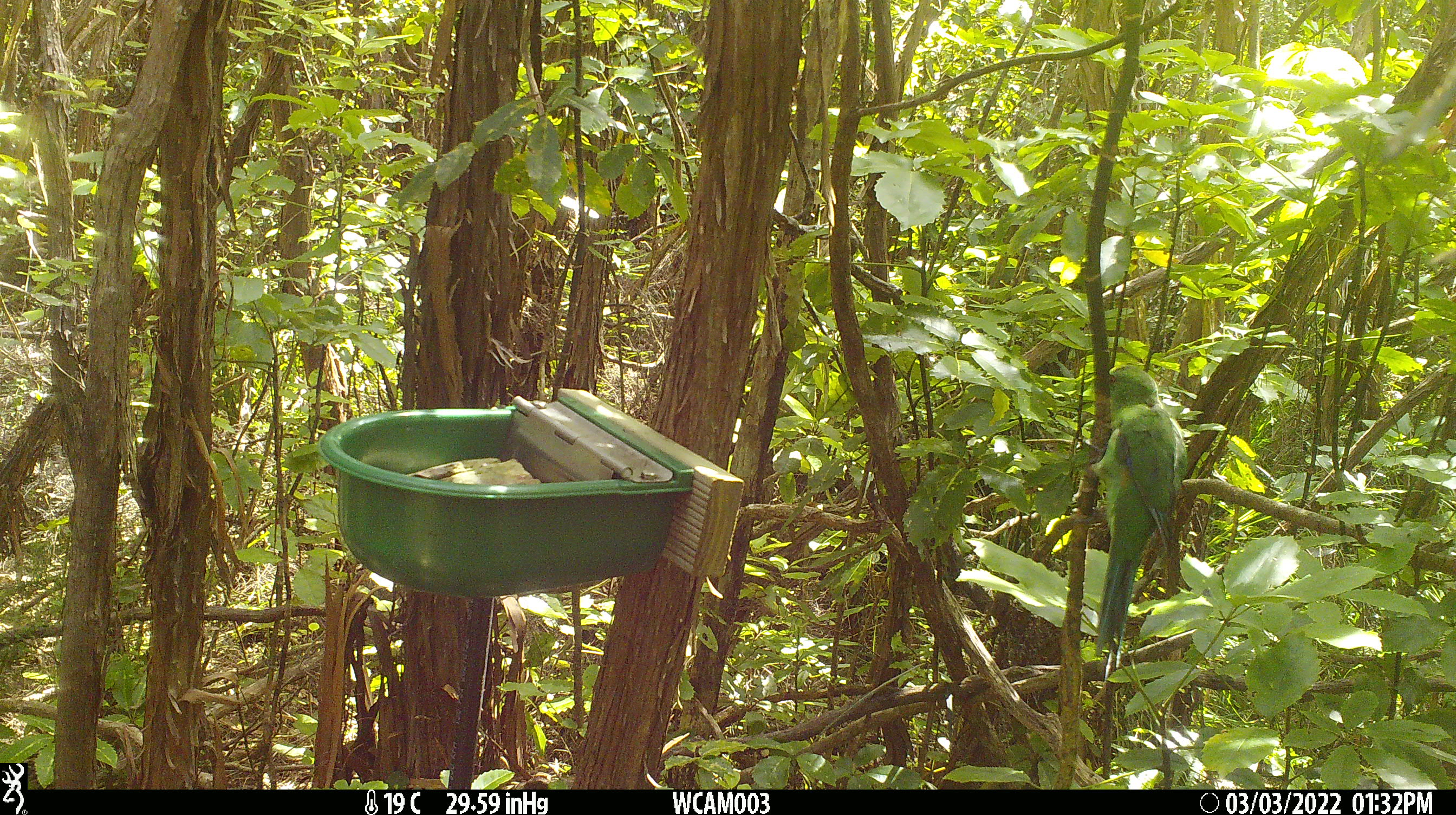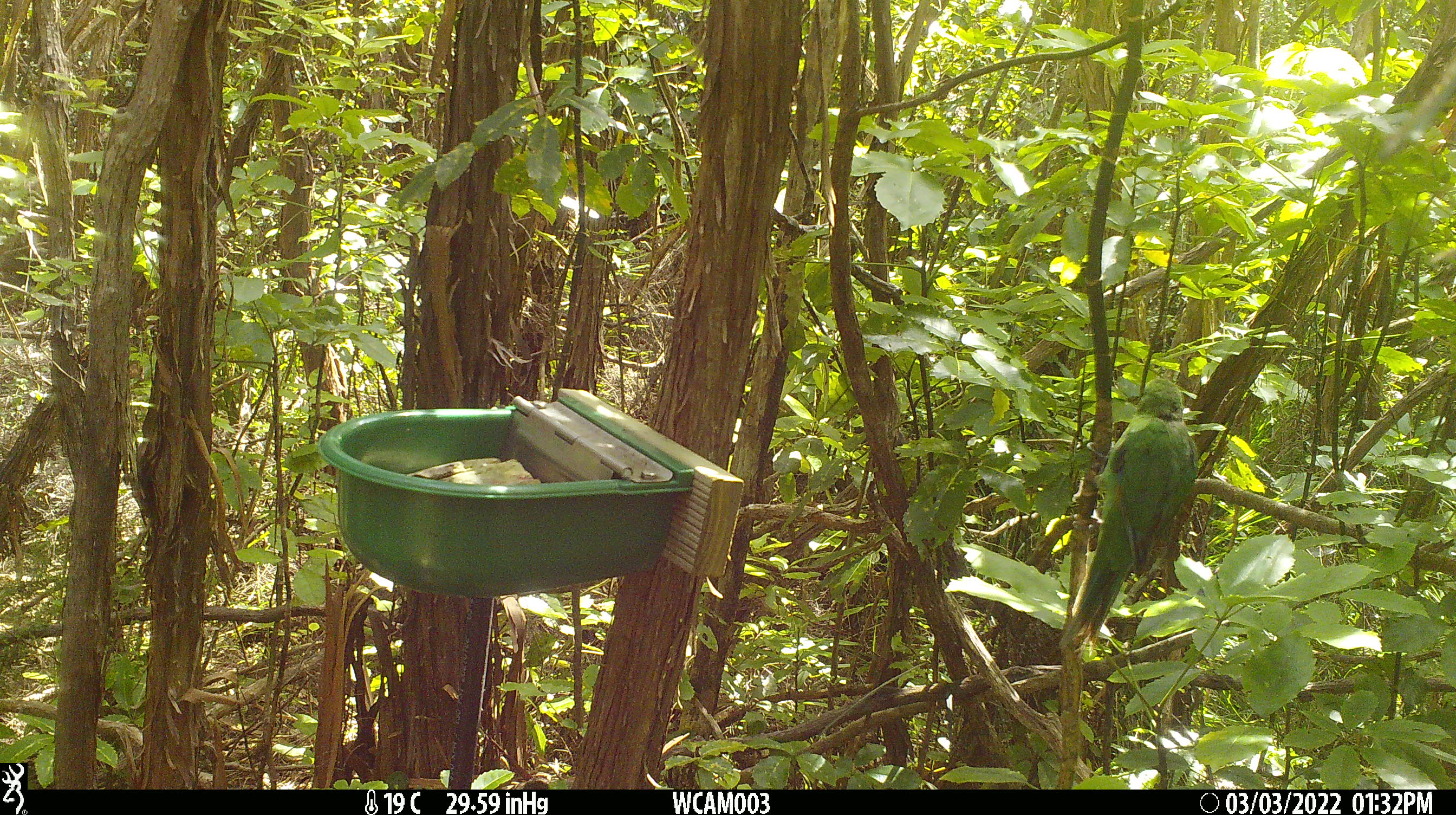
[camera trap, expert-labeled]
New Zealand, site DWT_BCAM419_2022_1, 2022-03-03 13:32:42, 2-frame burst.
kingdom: Animalia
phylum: Chordata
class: Aves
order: Psittaciformes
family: Psittaculidae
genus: Cyanoramphus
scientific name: Cyanoramphus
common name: parakeet